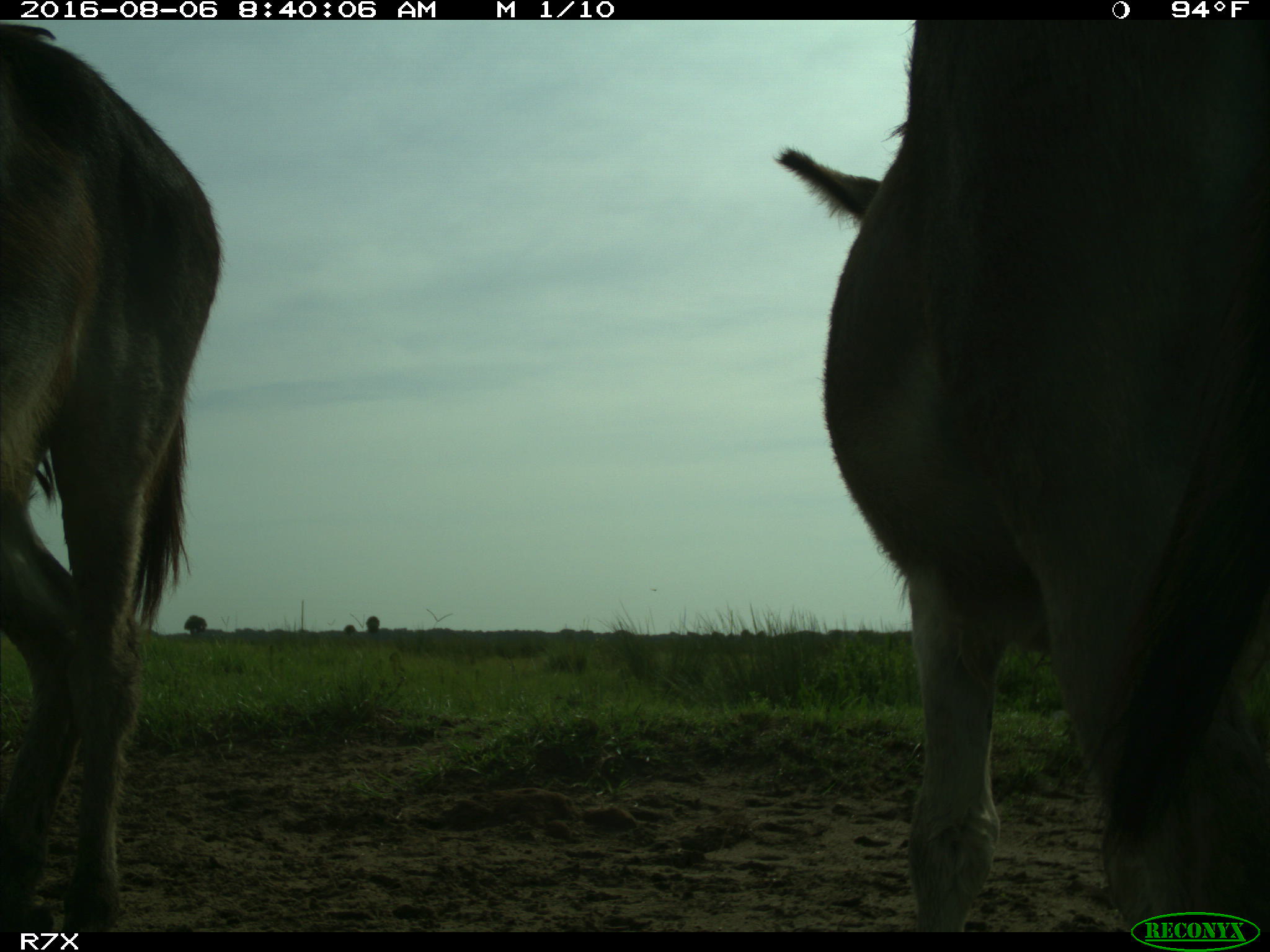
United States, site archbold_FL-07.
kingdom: Animalia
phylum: Chordata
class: Mammalia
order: Perissodactyla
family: Equidae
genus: Equus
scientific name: Equus africanus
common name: african wild ass